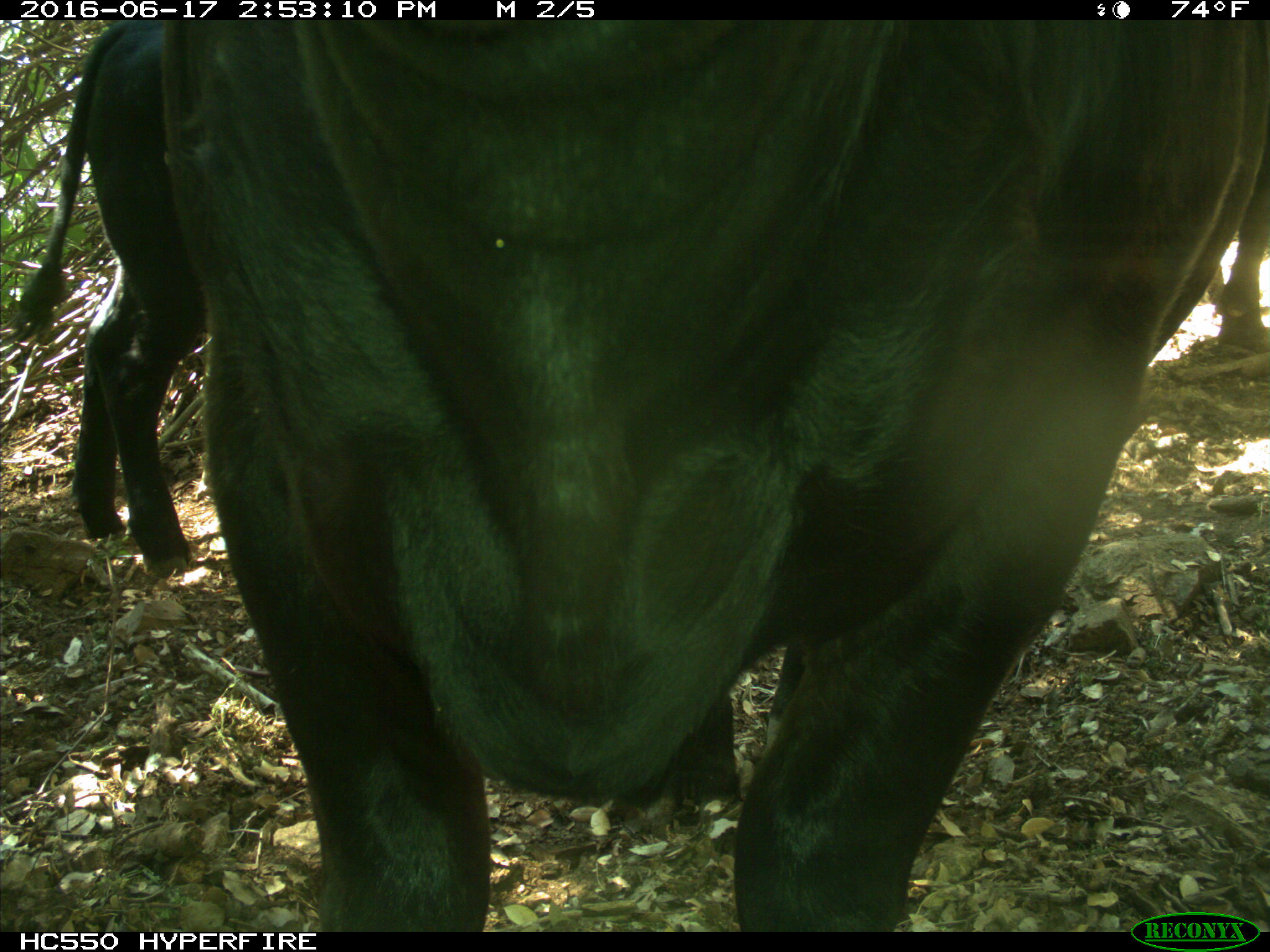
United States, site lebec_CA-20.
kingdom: Animalia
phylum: Chordata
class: Mammalia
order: Artiodactyla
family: Bovidae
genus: Bos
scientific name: Bos taurus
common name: domestic cow